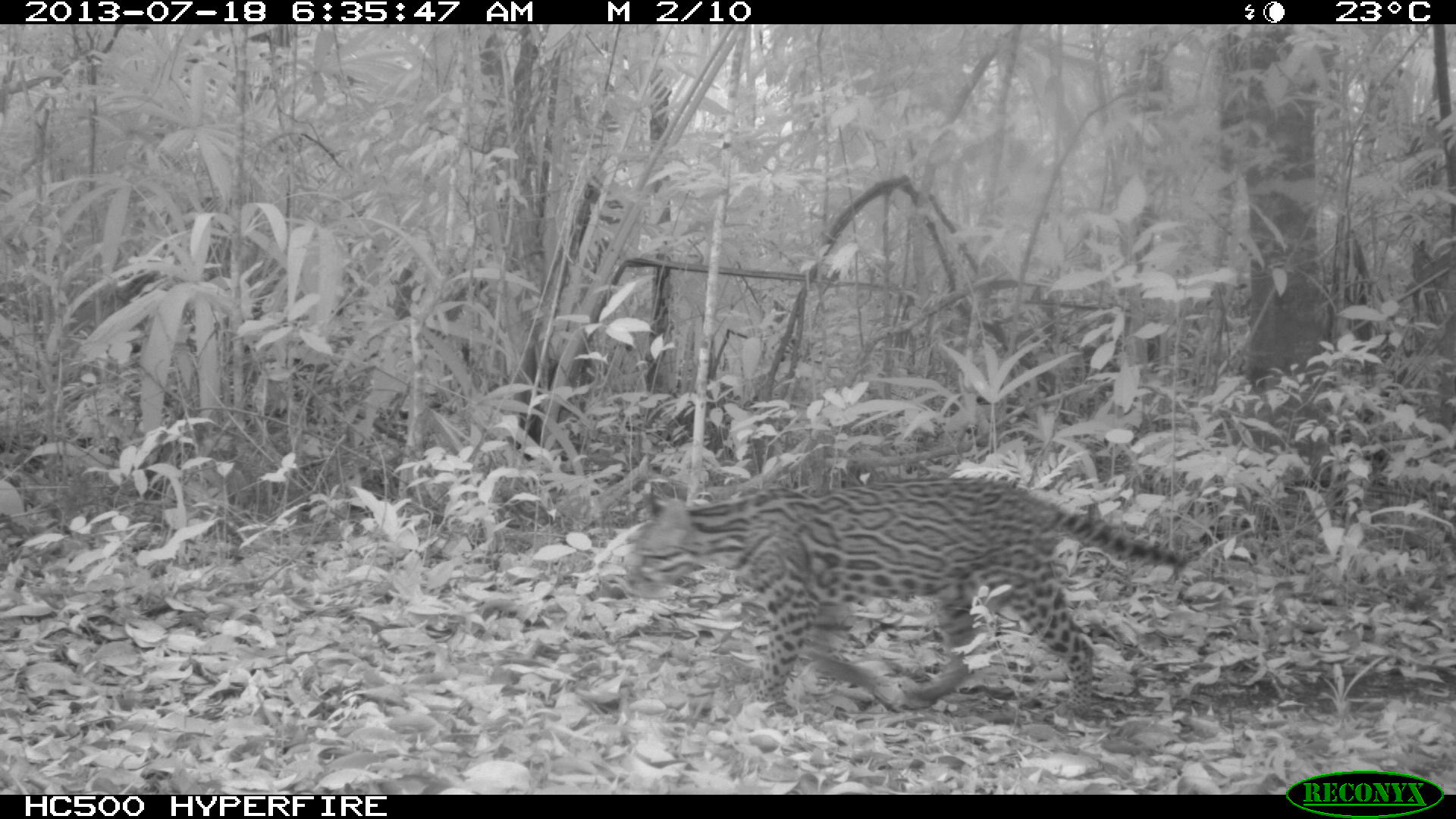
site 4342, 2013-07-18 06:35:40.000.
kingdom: Animalia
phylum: Chordata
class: Mammalia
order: Carnivora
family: Felidae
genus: Leopardus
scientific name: Leopardus pardalis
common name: ocelot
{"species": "Leopardus pardalis (ocelot)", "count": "1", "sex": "female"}